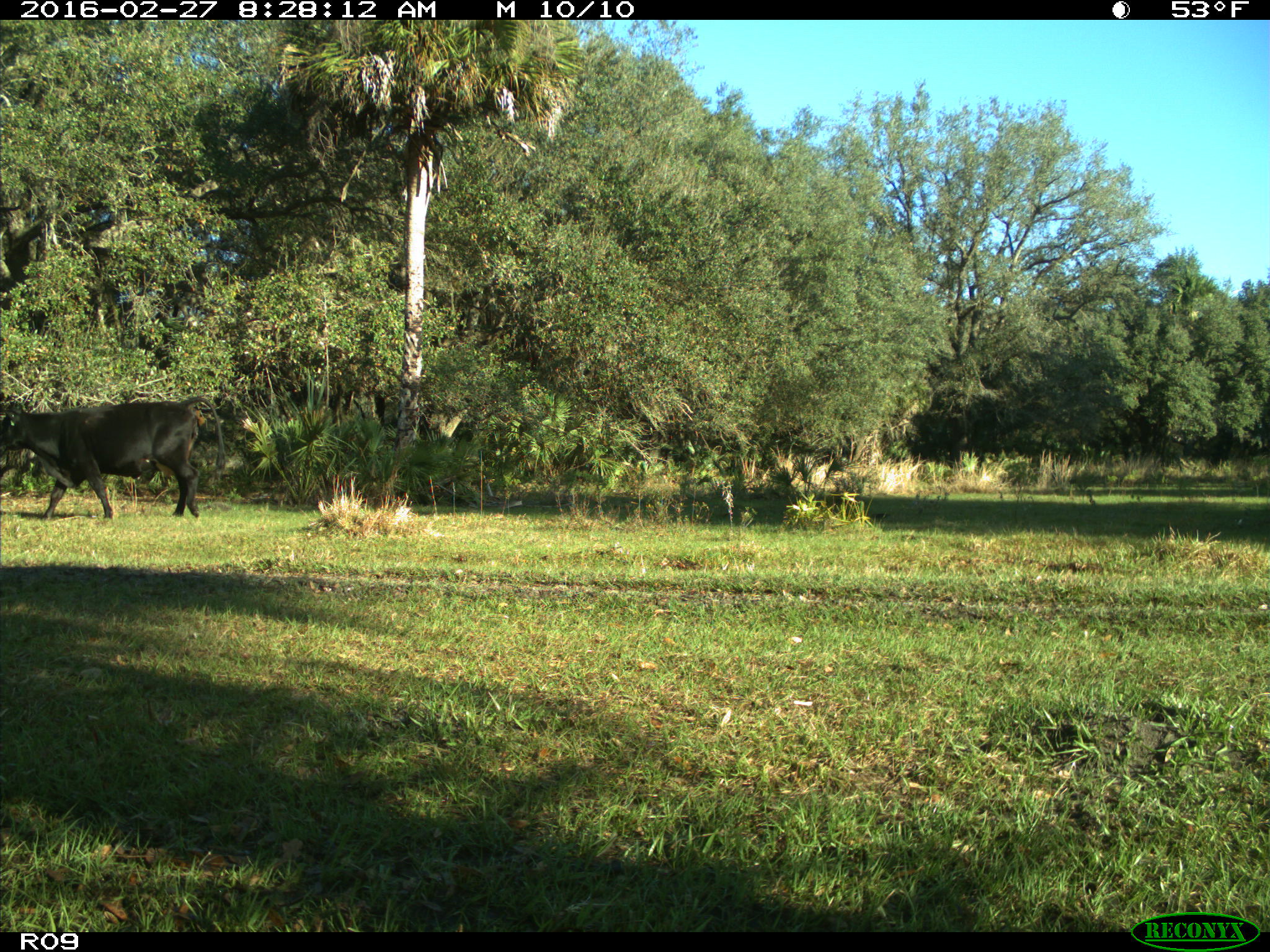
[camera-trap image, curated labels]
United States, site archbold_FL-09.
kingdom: Animalia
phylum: Chordata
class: Mammalia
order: Artiodactyla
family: Bovidae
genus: Bos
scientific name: Bos taurus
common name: domestic cow